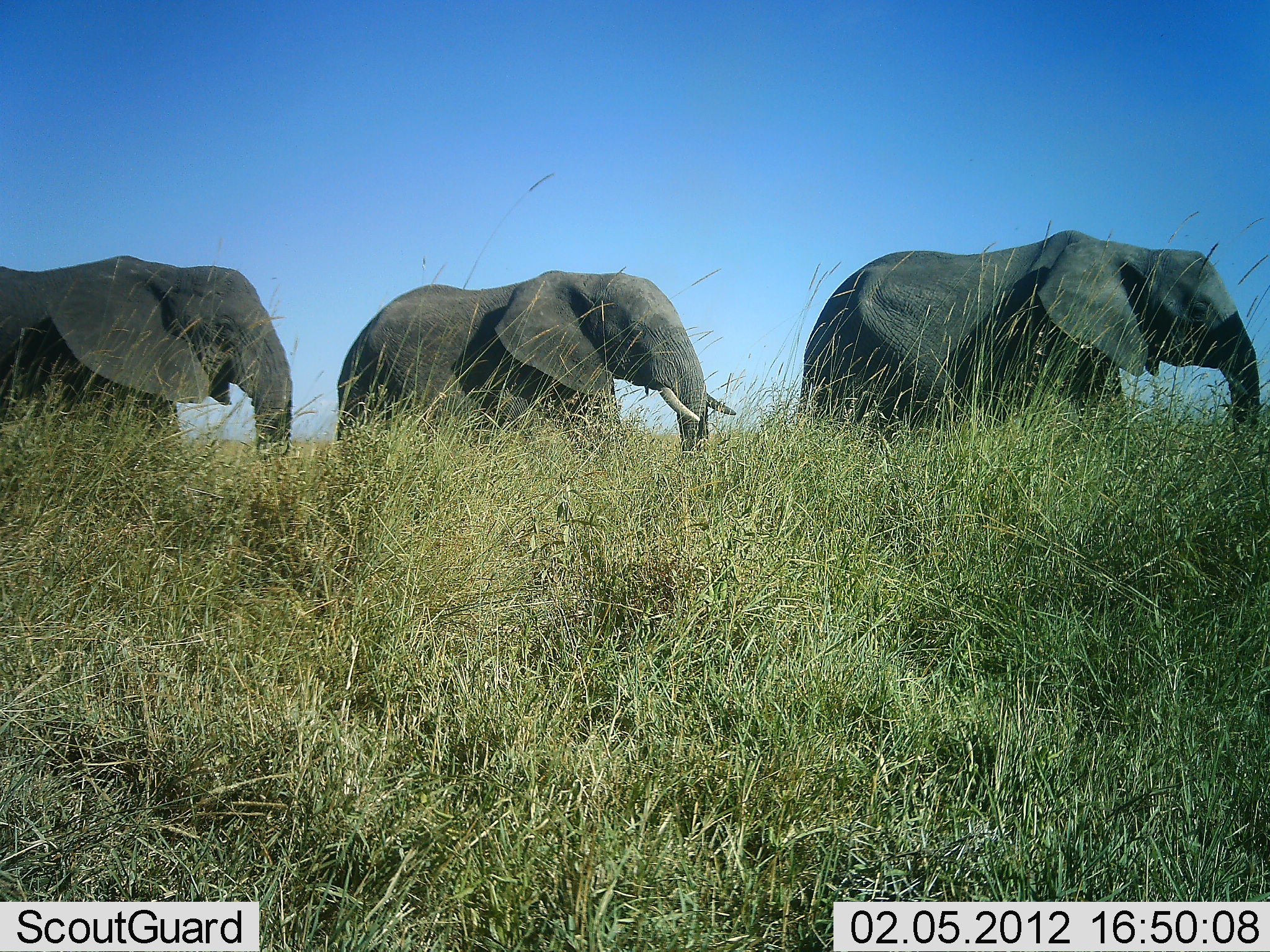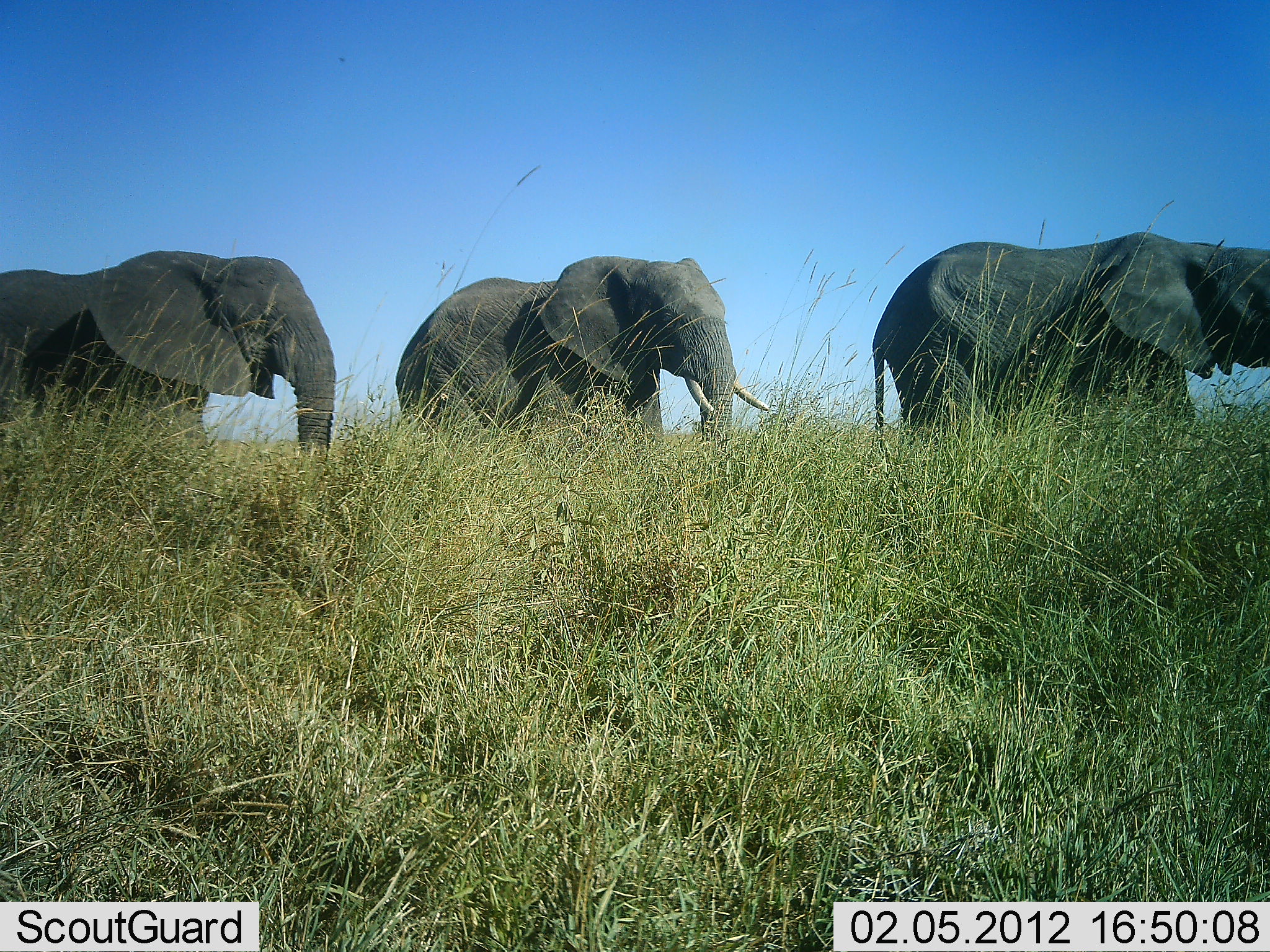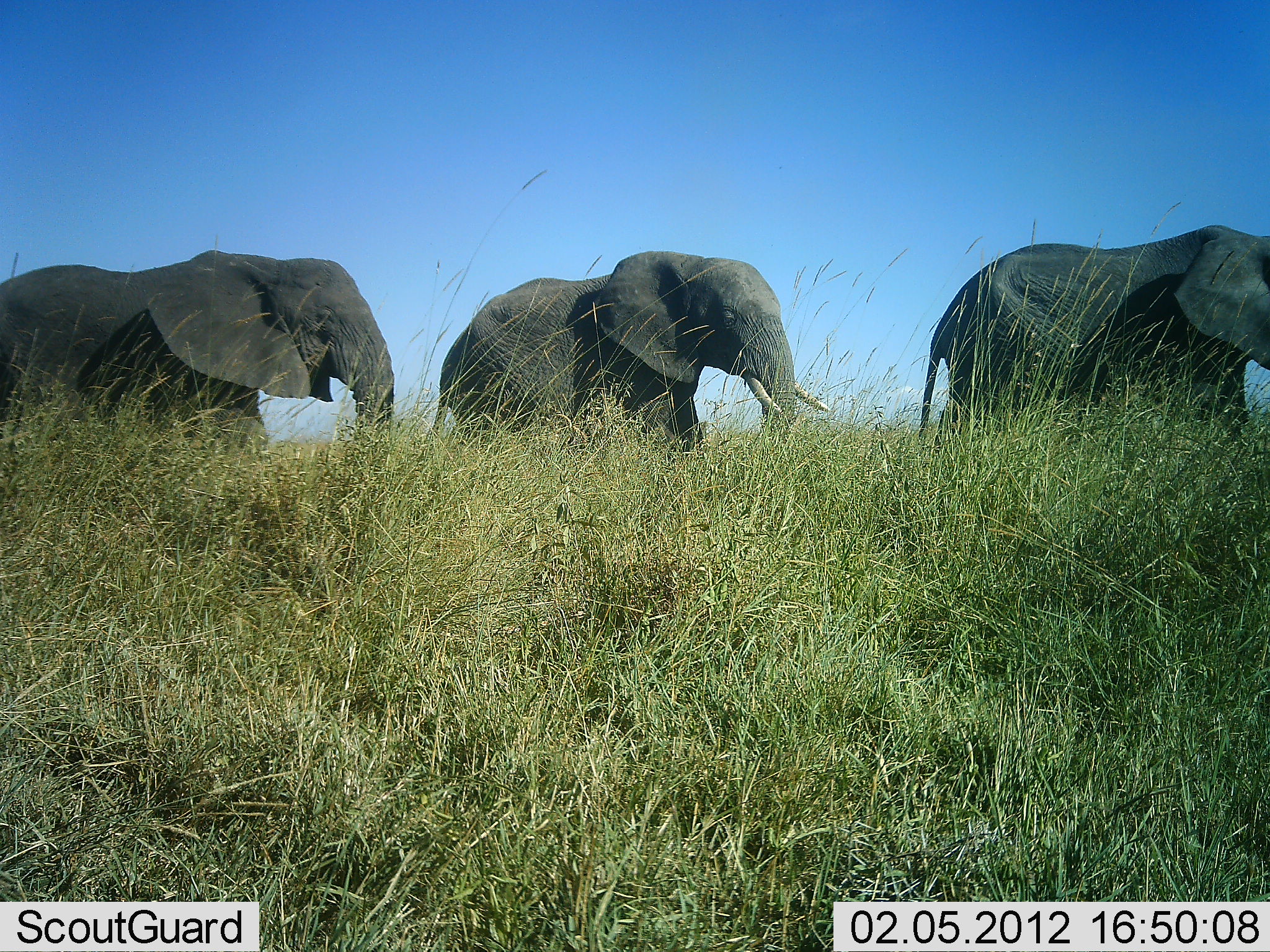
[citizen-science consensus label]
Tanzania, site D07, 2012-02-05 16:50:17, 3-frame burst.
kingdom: Animalia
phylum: Chordata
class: Mammalia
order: Proboscidea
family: Elephantidae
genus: Loxodonta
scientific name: Loxodonta africana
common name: african bush elephant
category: elephant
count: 3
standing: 3%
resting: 0%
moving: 97%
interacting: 0%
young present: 0%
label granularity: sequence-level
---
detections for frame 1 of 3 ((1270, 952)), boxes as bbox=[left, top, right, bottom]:
animal: bbox=[795, 229, 1260, 442]; bbox=[334, 268, 740, 463]; bbox=[1, 253, 295, 470]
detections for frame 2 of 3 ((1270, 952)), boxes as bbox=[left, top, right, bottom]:
animal: bbox=[872, 230, 1270, 442]; bbox=[1, 250, 336, 470]; bbox=[394, 254, 768, 449]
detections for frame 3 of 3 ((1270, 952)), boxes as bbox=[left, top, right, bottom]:
animal: bbox=[1, 250, 396, 470]; bbox=[428, 250, 832, 459]; bbox=[914, 223, 1270, 435]